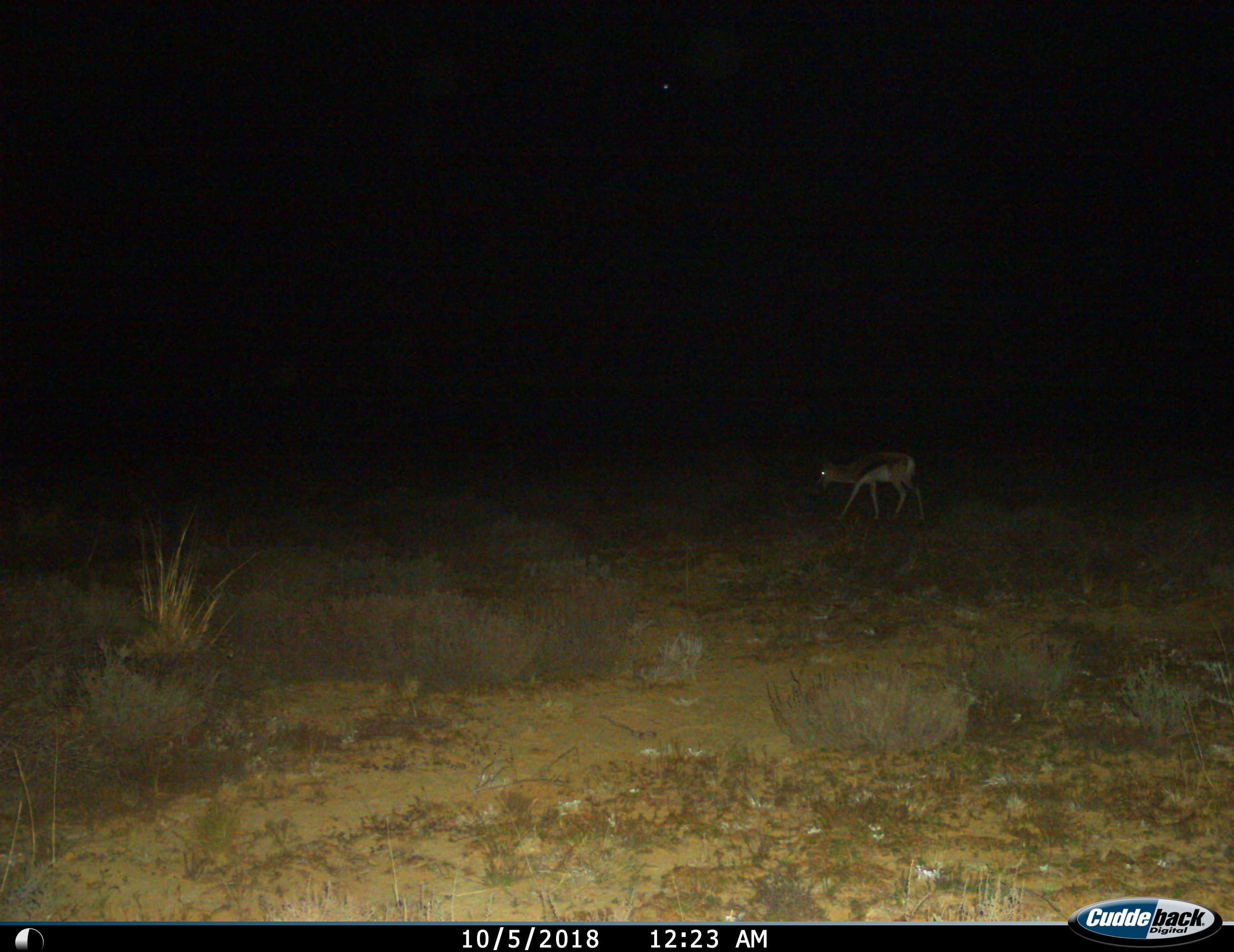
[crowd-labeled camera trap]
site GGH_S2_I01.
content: unidentified animal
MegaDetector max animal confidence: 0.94